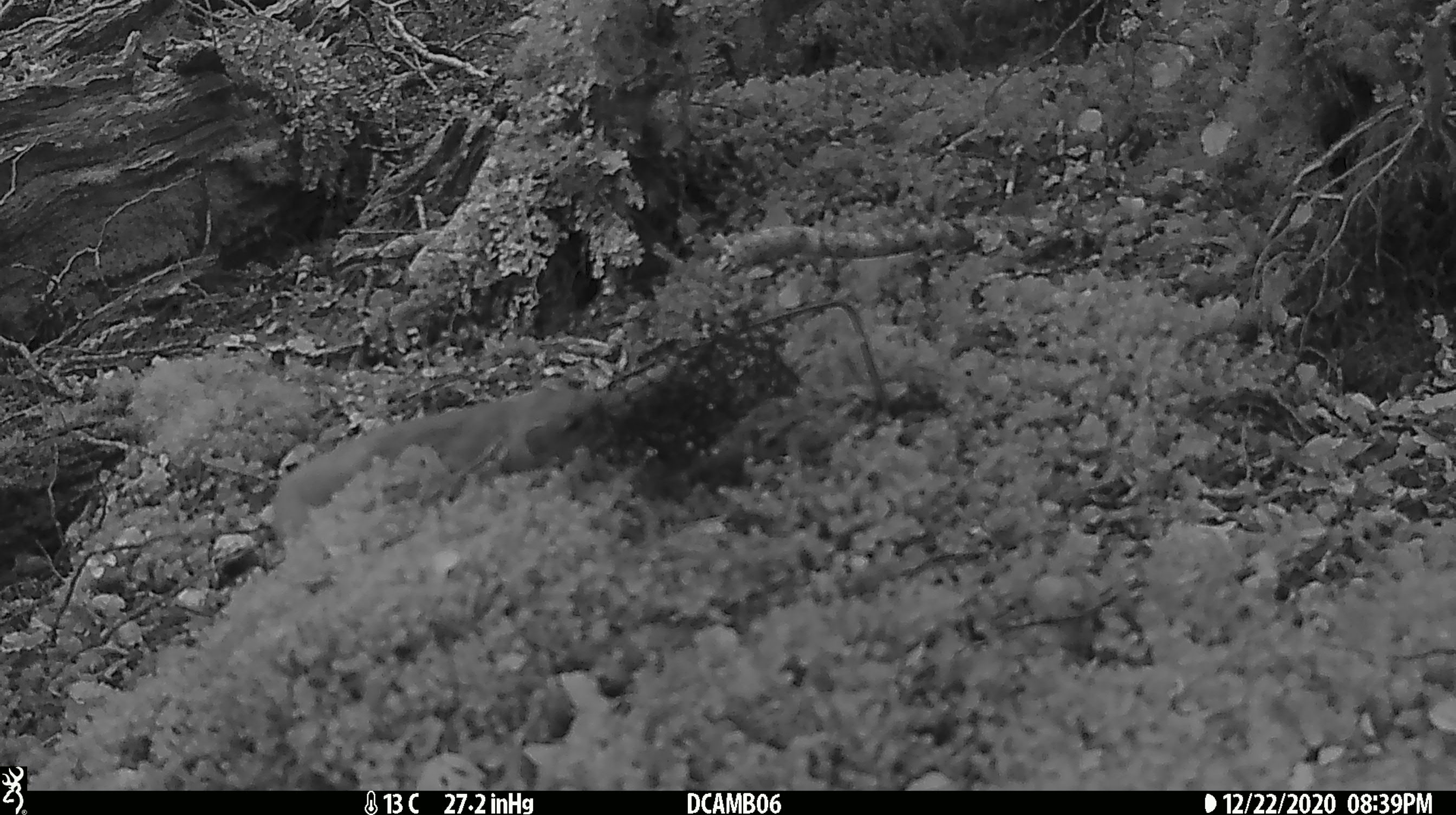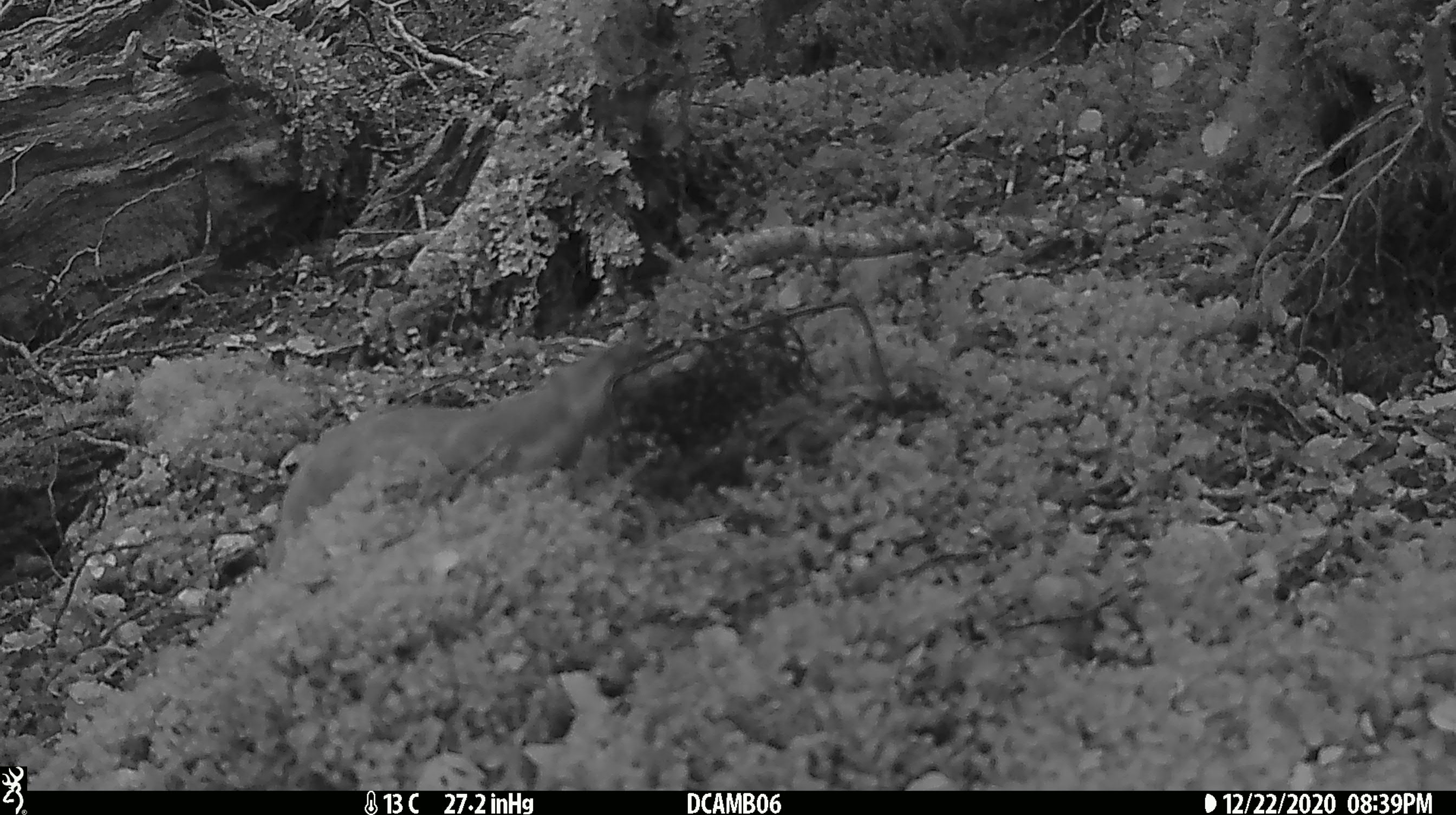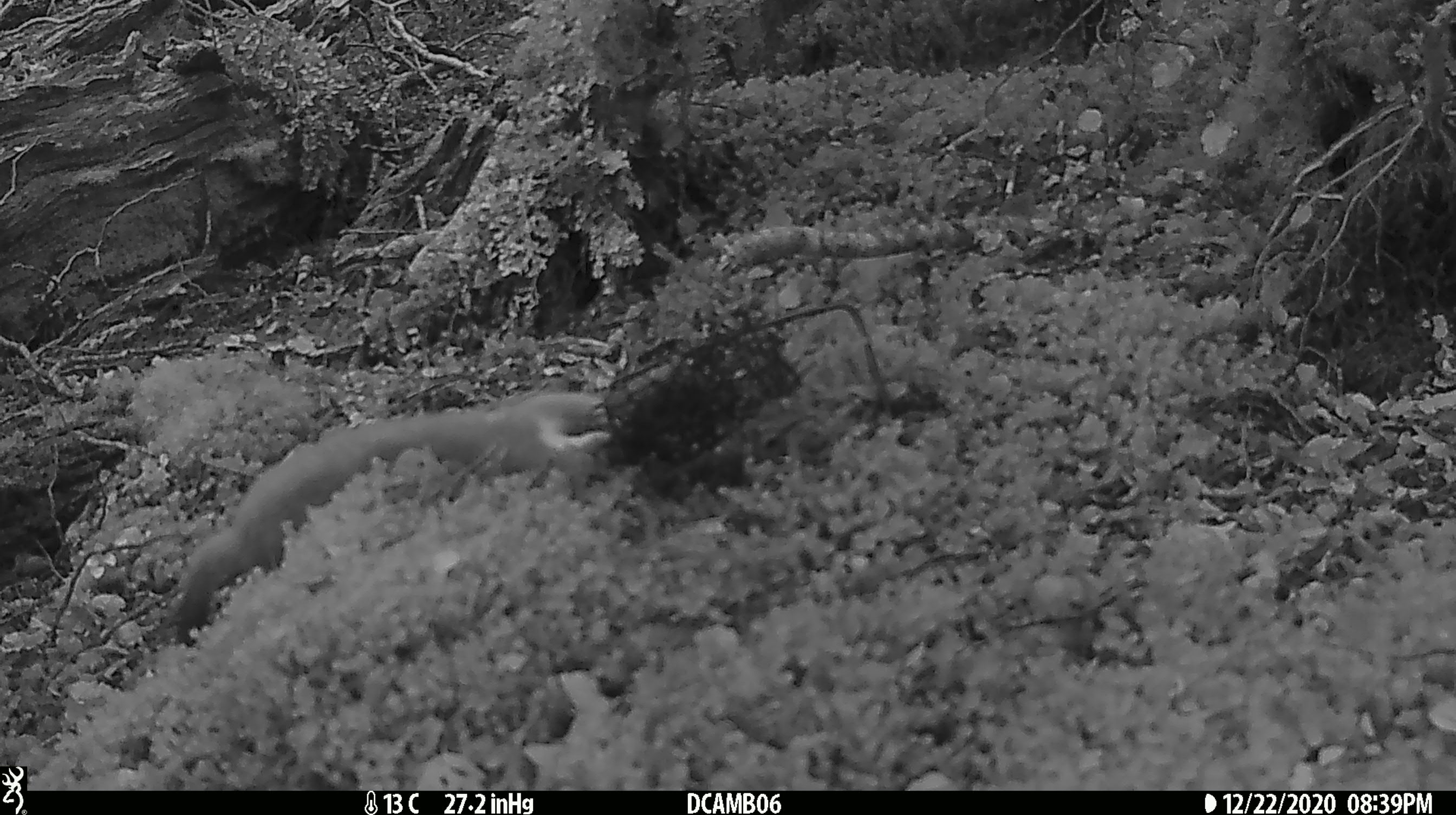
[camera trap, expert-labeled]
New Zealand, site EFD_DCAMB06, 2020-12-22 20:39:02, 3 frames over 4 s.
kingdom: Animalia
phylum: Chordata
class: Mammalia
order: Carnivora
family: Mustelidae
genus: Mustela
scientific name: Mustela erminea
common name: stoat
Stoat (Mustela erminea).